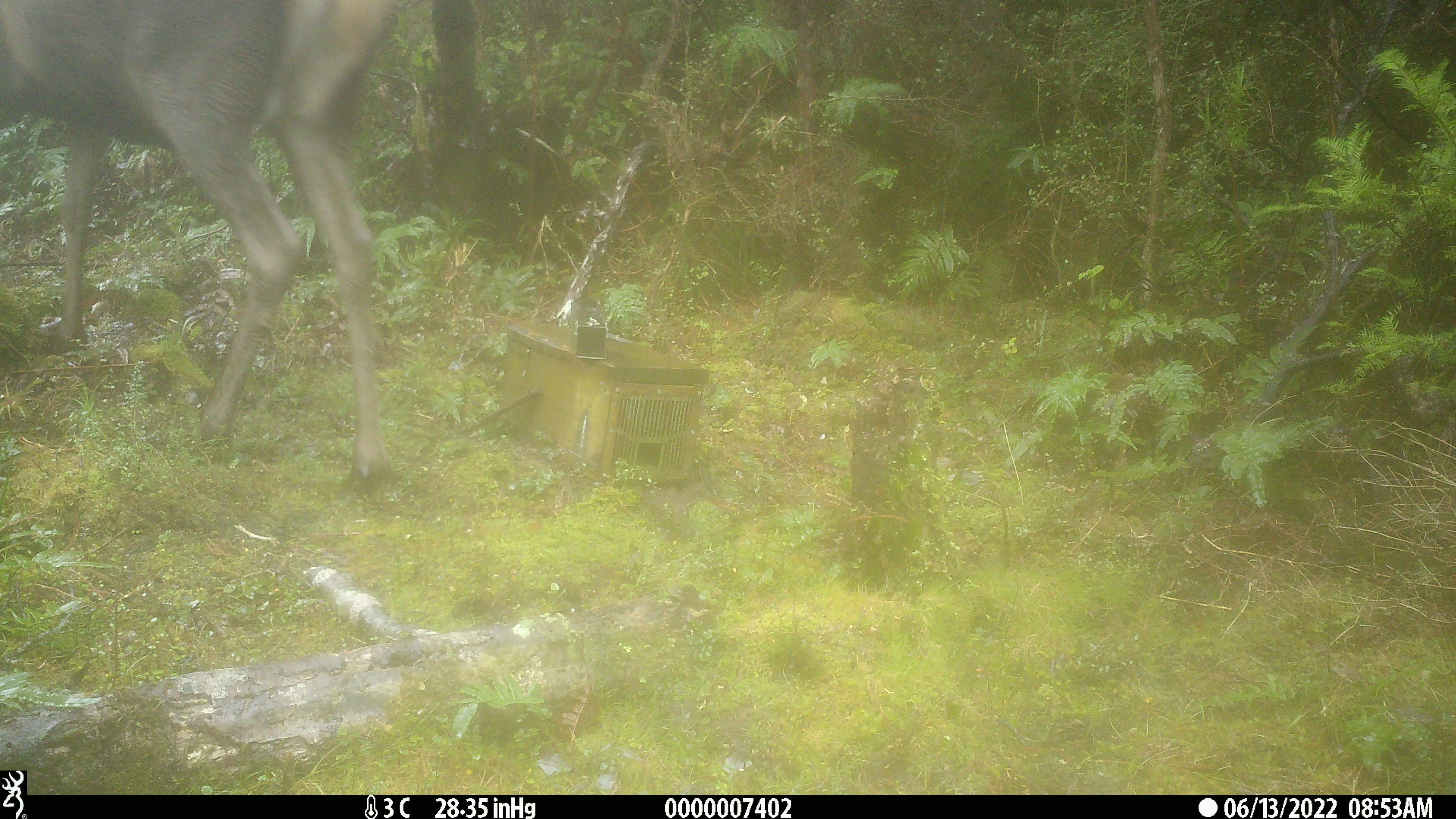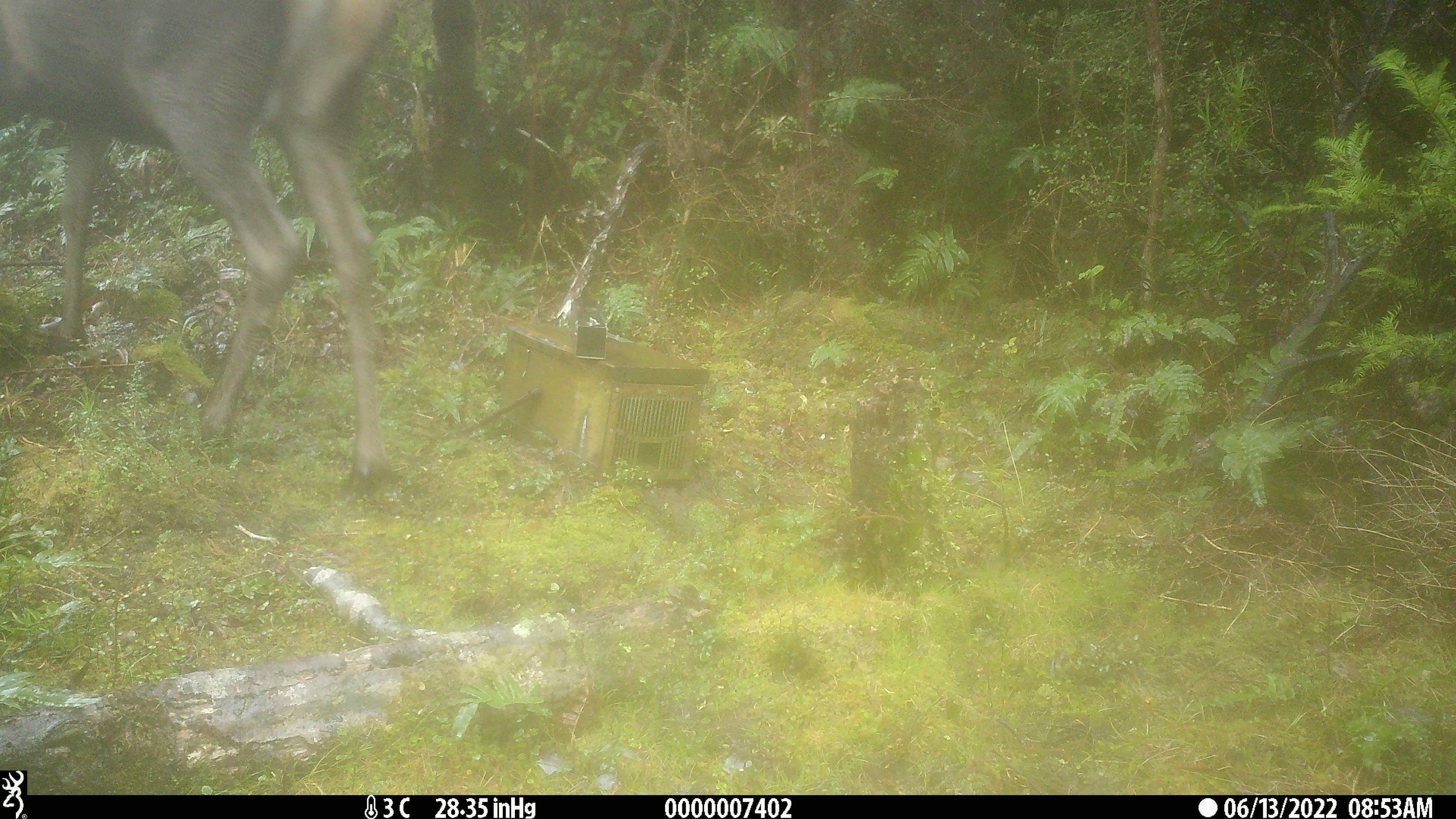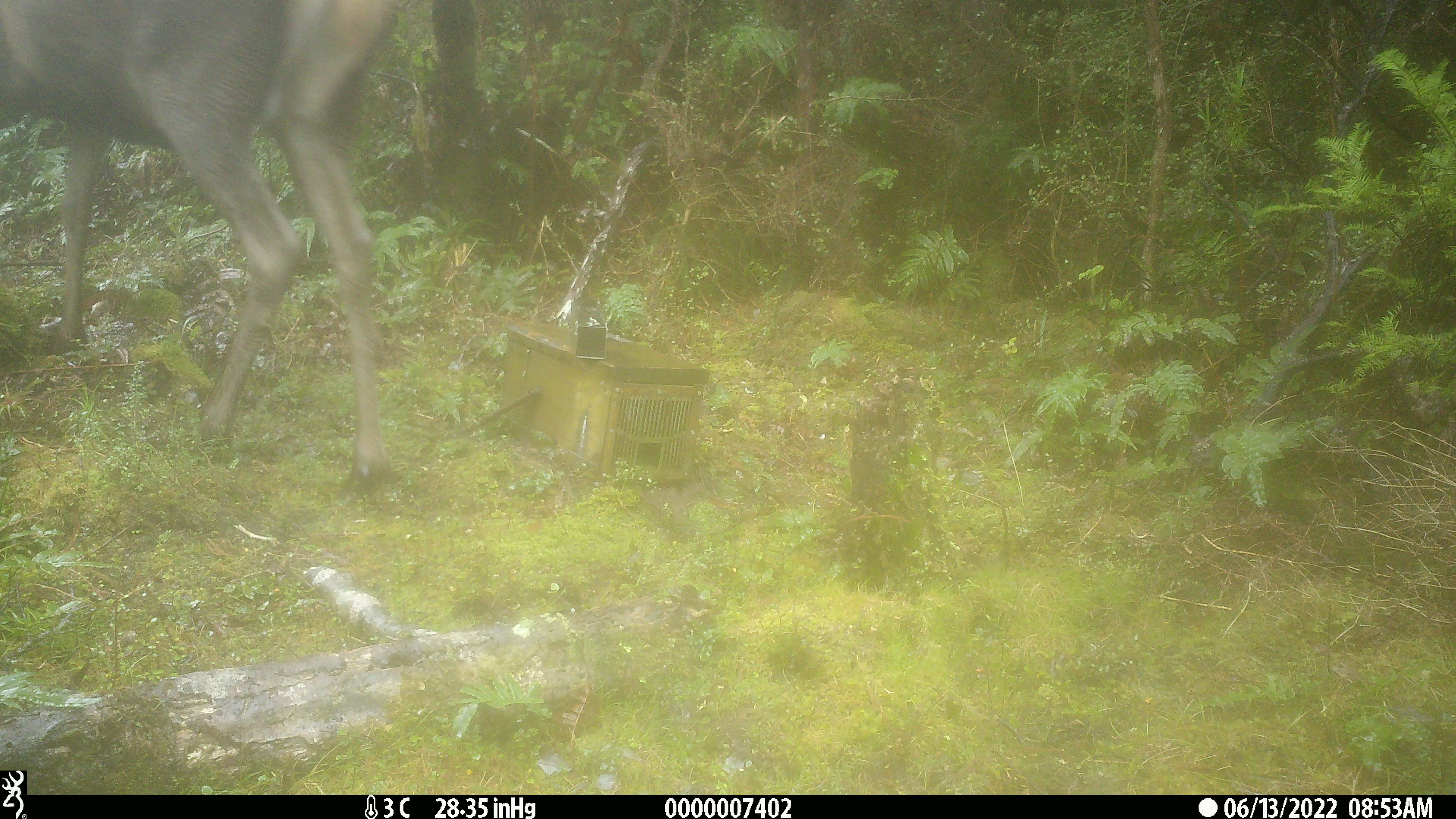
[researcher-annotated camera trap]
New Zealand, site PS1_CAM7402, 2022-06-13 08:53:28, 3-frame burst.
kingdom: Animalia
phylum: Chordata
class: Mammalia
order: Artiodactyla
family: Cervidae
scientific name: Cervidae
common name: deer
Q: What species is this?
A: Deer (Cervidae).